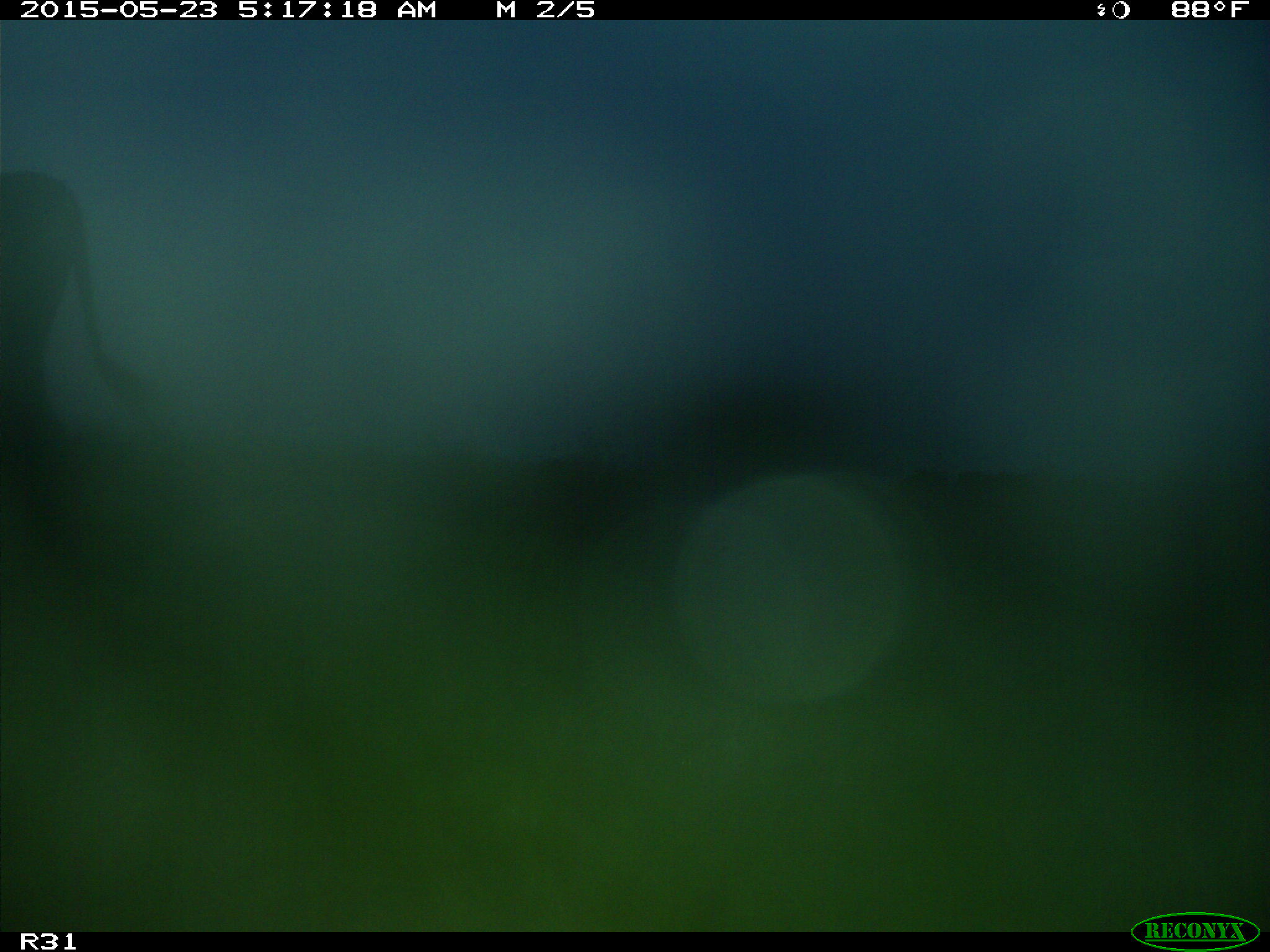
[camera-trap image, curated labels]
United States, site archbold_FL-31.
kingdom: Animalia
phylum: Chordata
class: Mammalia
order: Artiodactyla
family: Bovidae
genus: Bos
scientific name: Bos taurus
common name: domestic cow